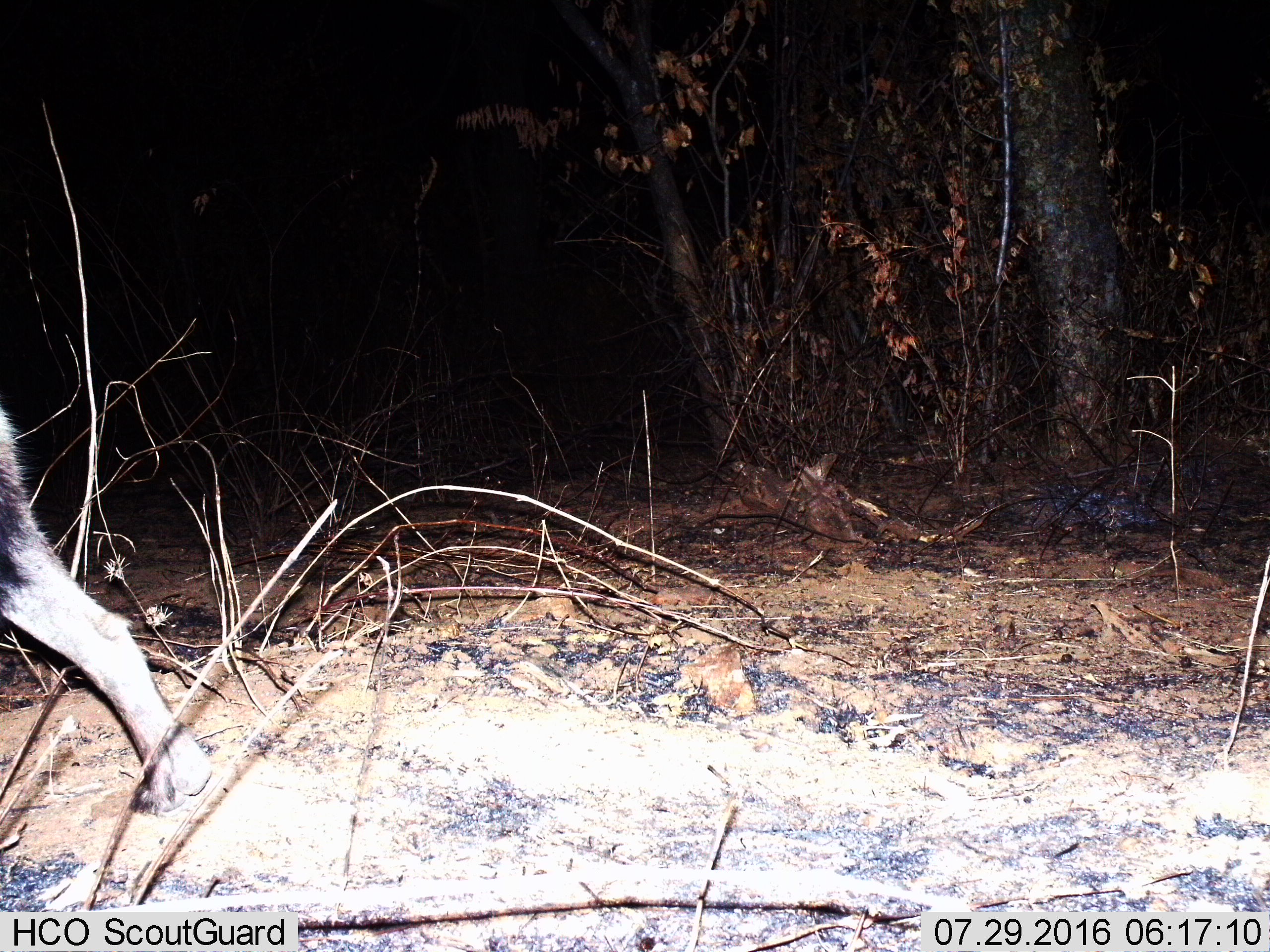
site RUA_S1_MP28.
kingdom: Animalia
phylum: Chordata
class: Mammalia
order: Carnivora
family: Canidae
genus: Lycaon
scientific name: Lycaon pictus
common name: african wild dog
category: wilddog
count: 1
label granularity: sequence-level